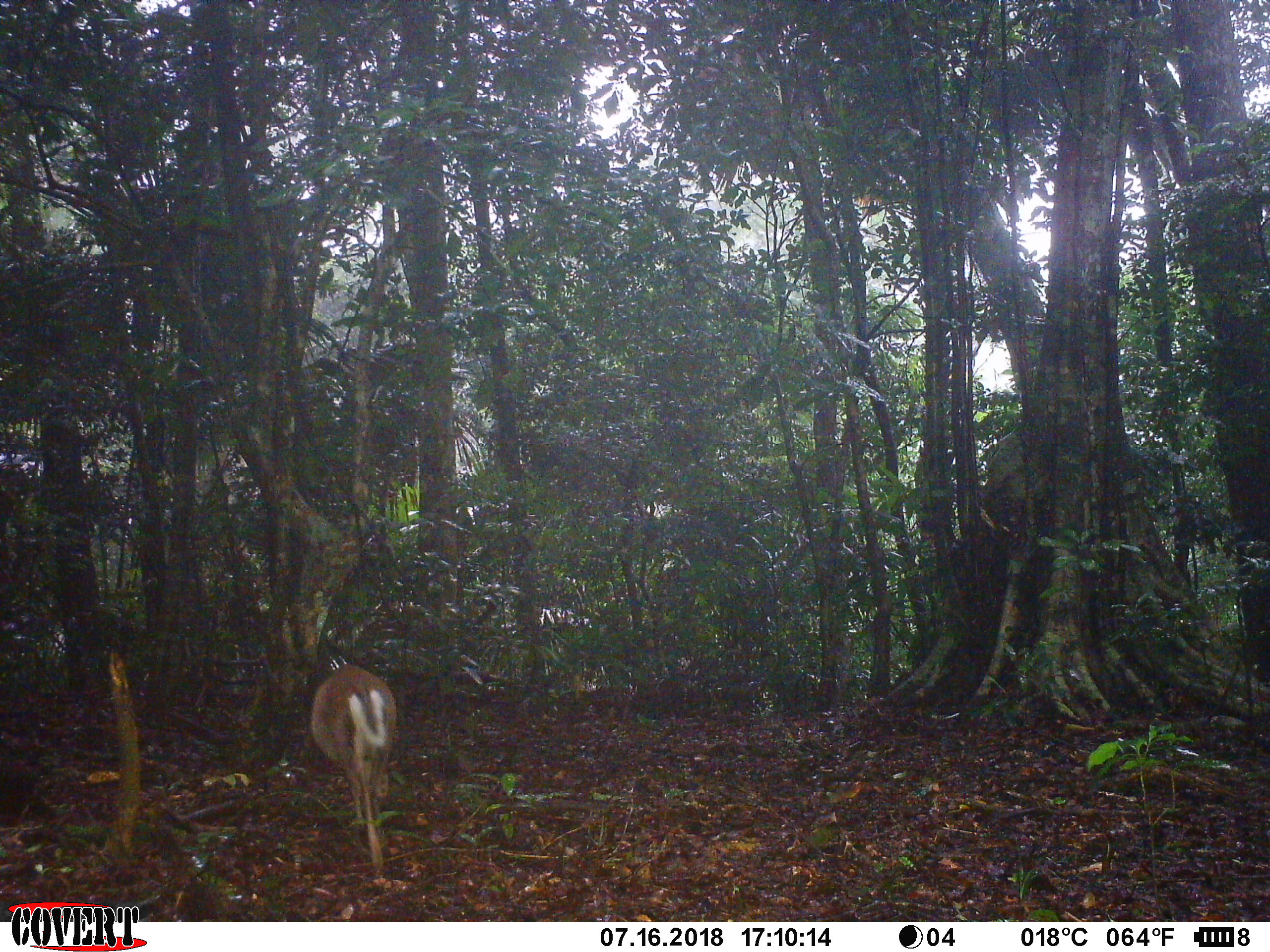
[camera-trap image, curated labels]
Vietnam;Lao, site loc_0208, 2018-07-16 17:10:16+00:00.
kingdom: Animalia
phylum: Chordata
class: Mammalia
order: Artiodactyla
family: Cervidae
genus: Muntiacus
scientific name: Muntiacus rooseveltorum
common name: roosevelt's muntjac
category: roosevelts muntjac group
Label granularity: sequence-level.